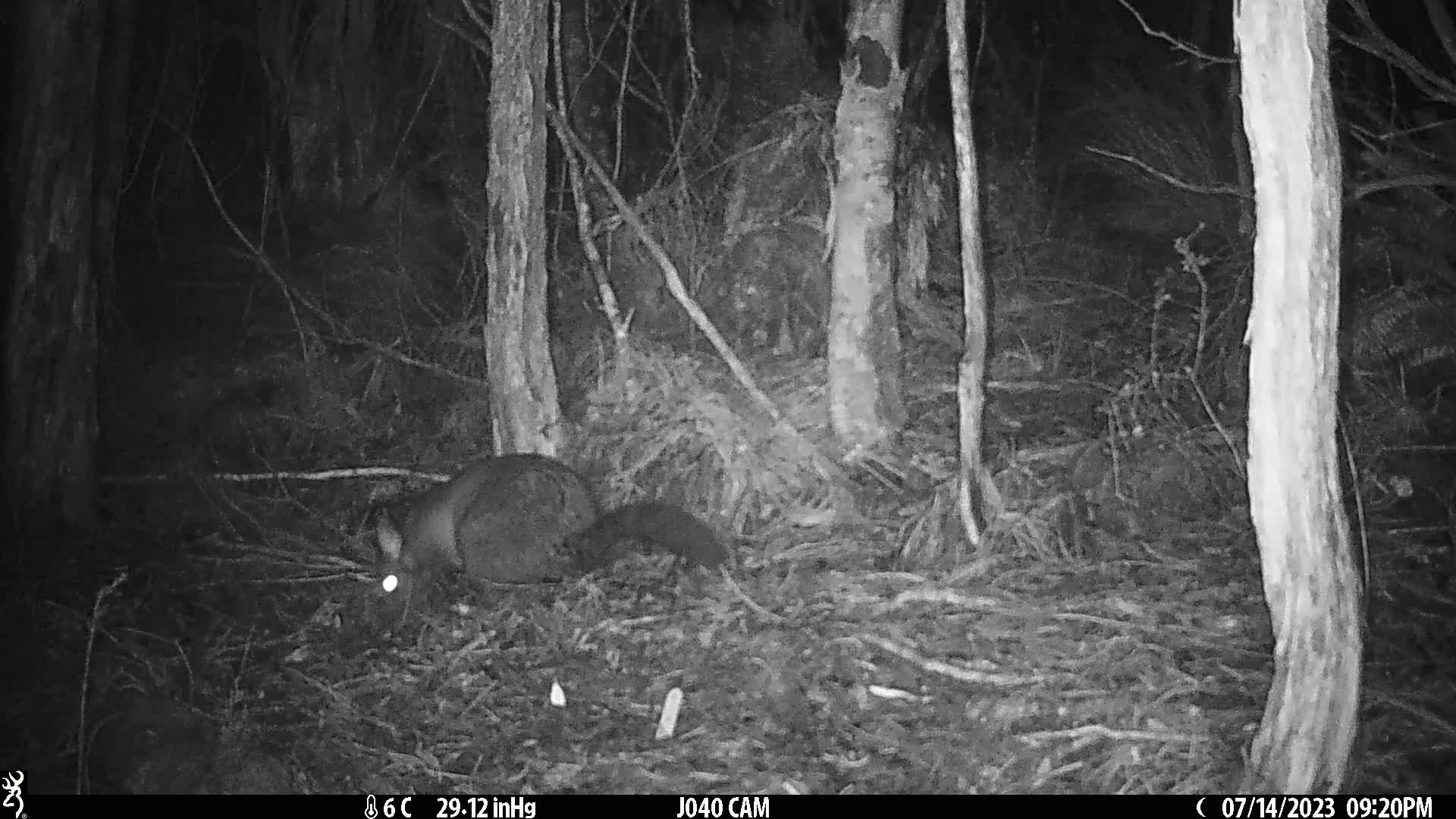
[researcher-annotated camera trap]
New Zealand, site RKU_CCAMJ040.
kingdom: Animalia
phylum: Chordata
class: Mammalia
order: Diprotodontia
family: Phalangeridae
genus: Trichosurus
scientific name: Trichosurus vulpecula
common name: common brushtail possum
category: possum